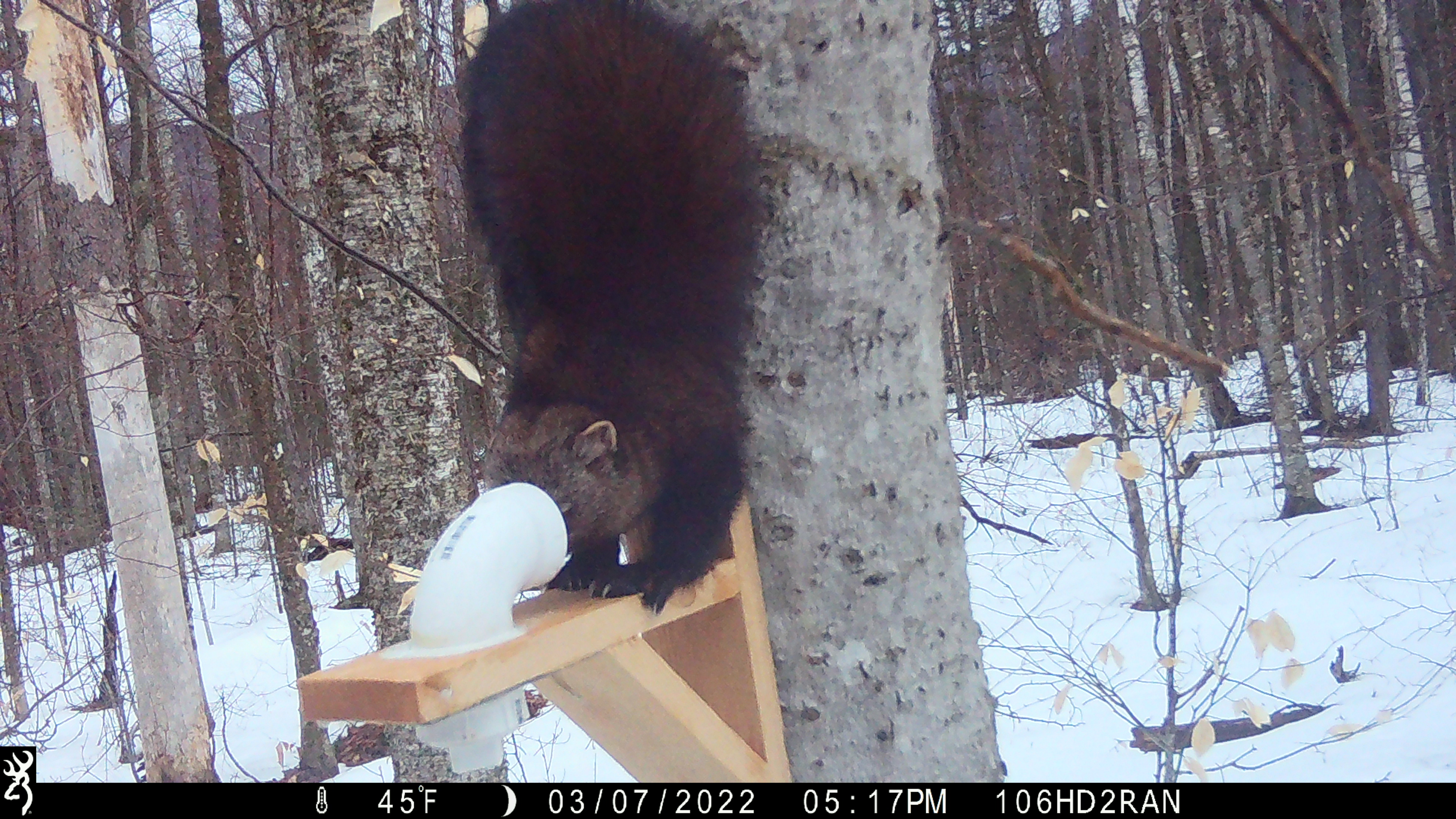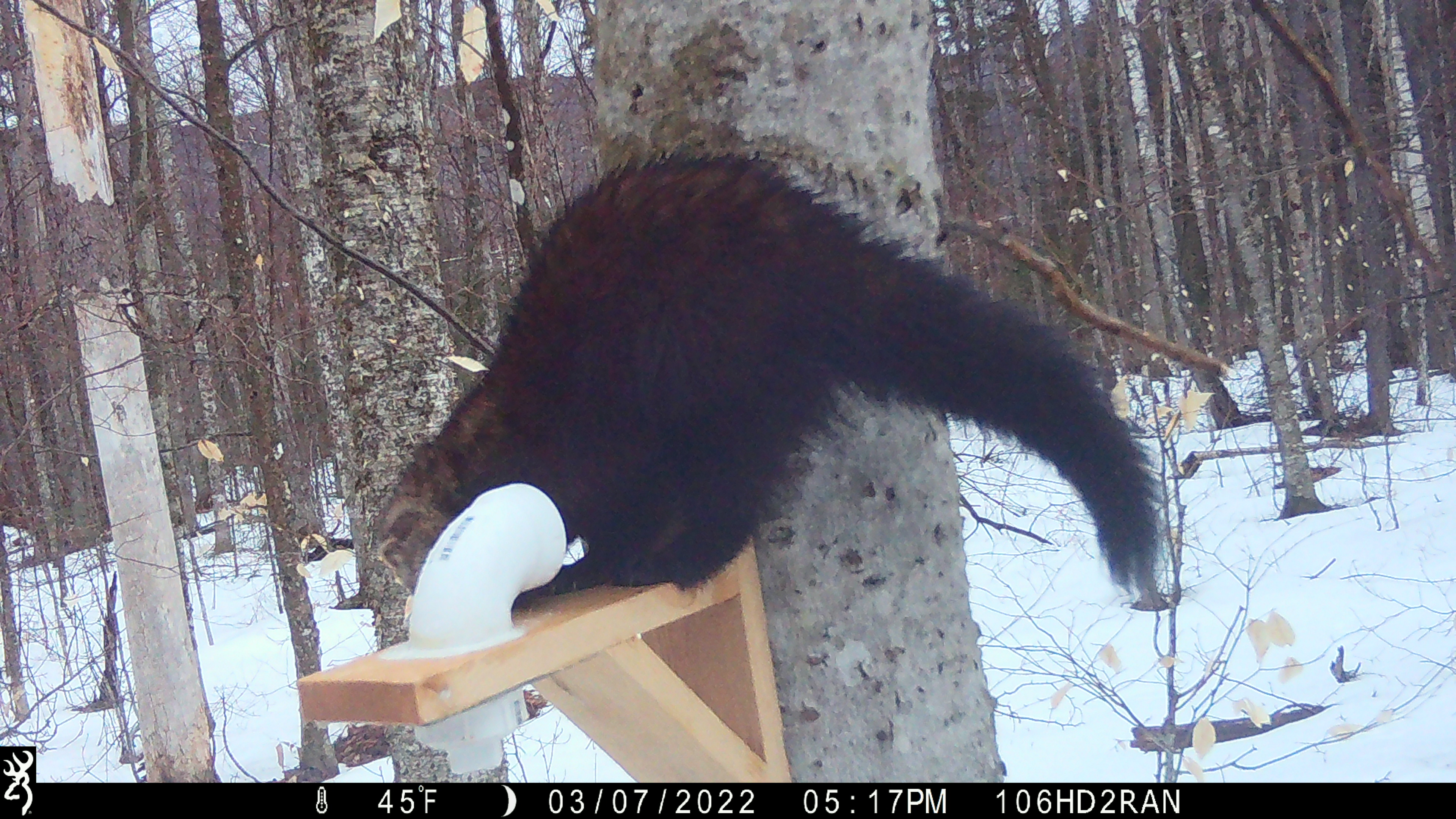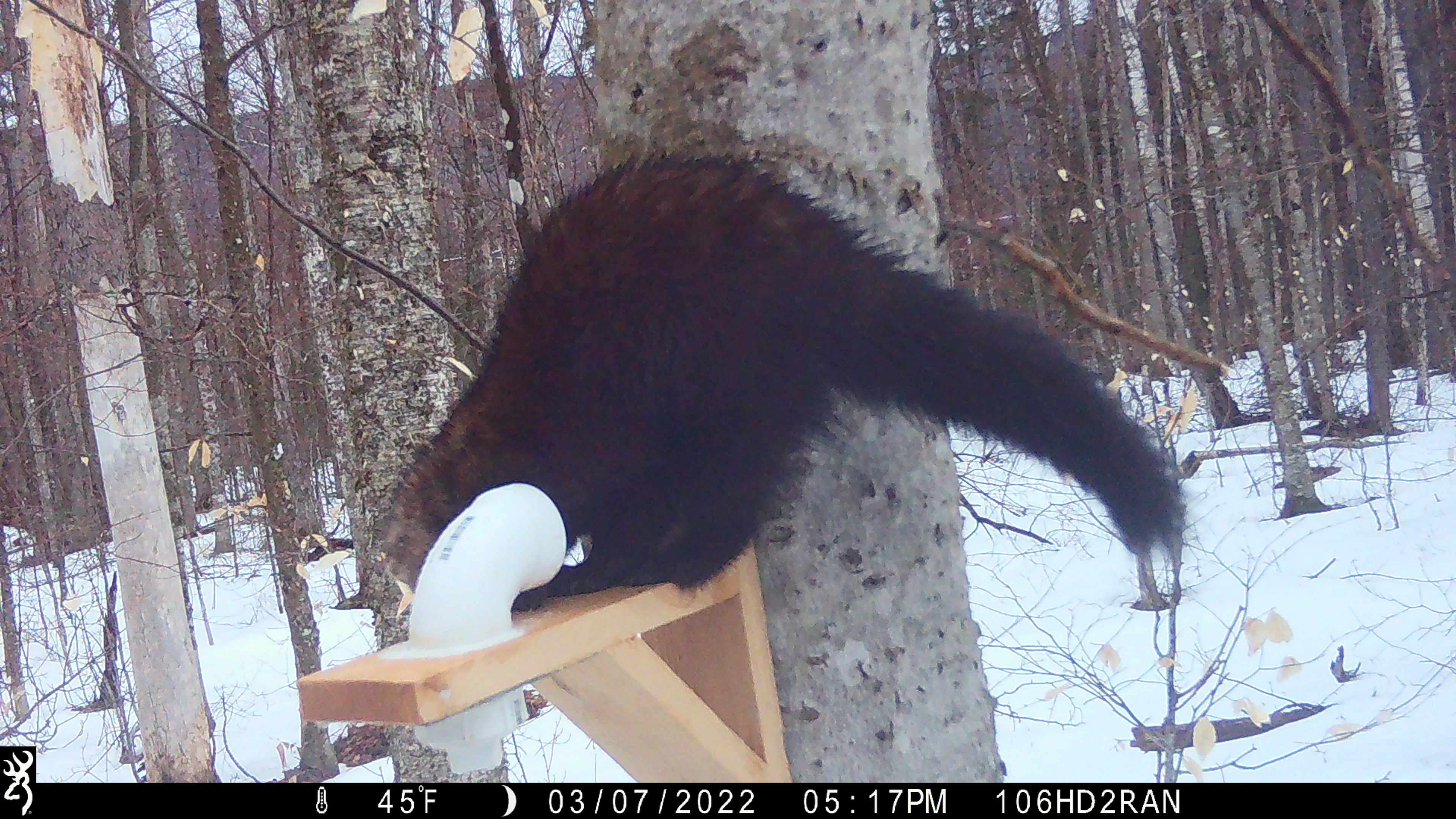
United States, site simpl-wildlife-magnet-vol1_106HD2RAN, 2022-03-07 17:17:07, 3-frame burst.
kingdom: Animalia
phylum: Chordata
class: Mammalia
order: Carnivora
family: Mustelidae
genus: Pekania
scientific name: Pekania pennanti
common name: fisher